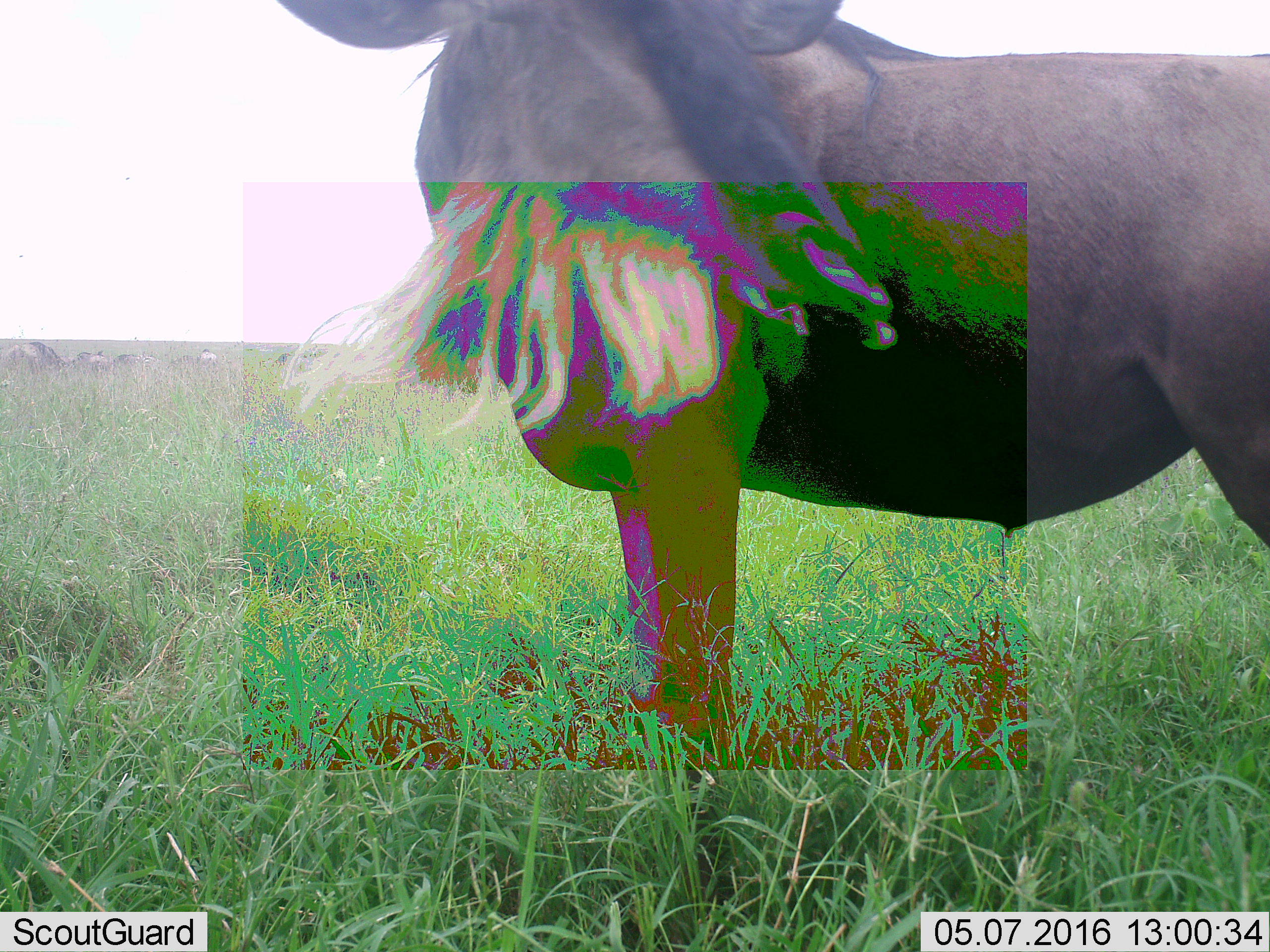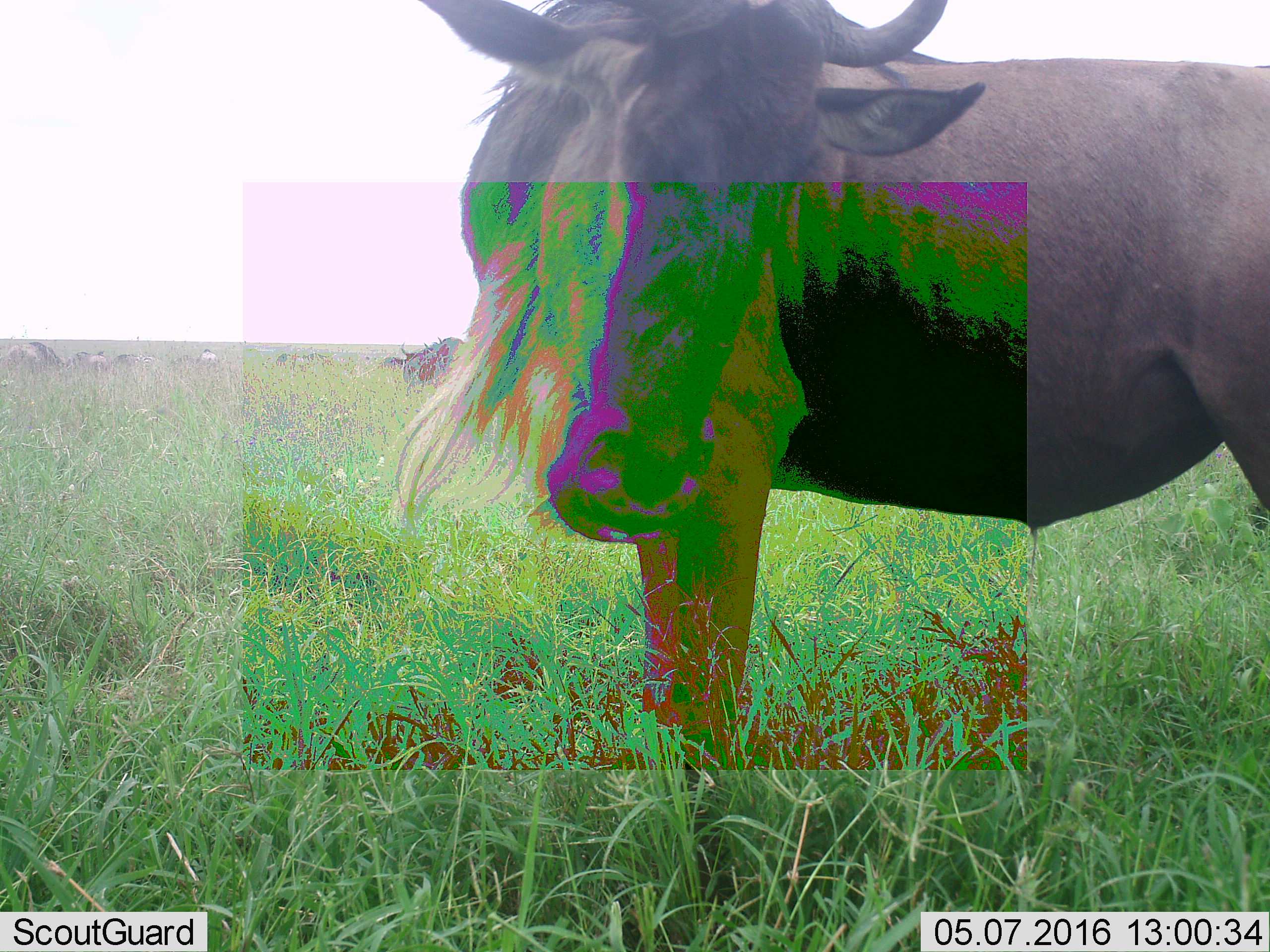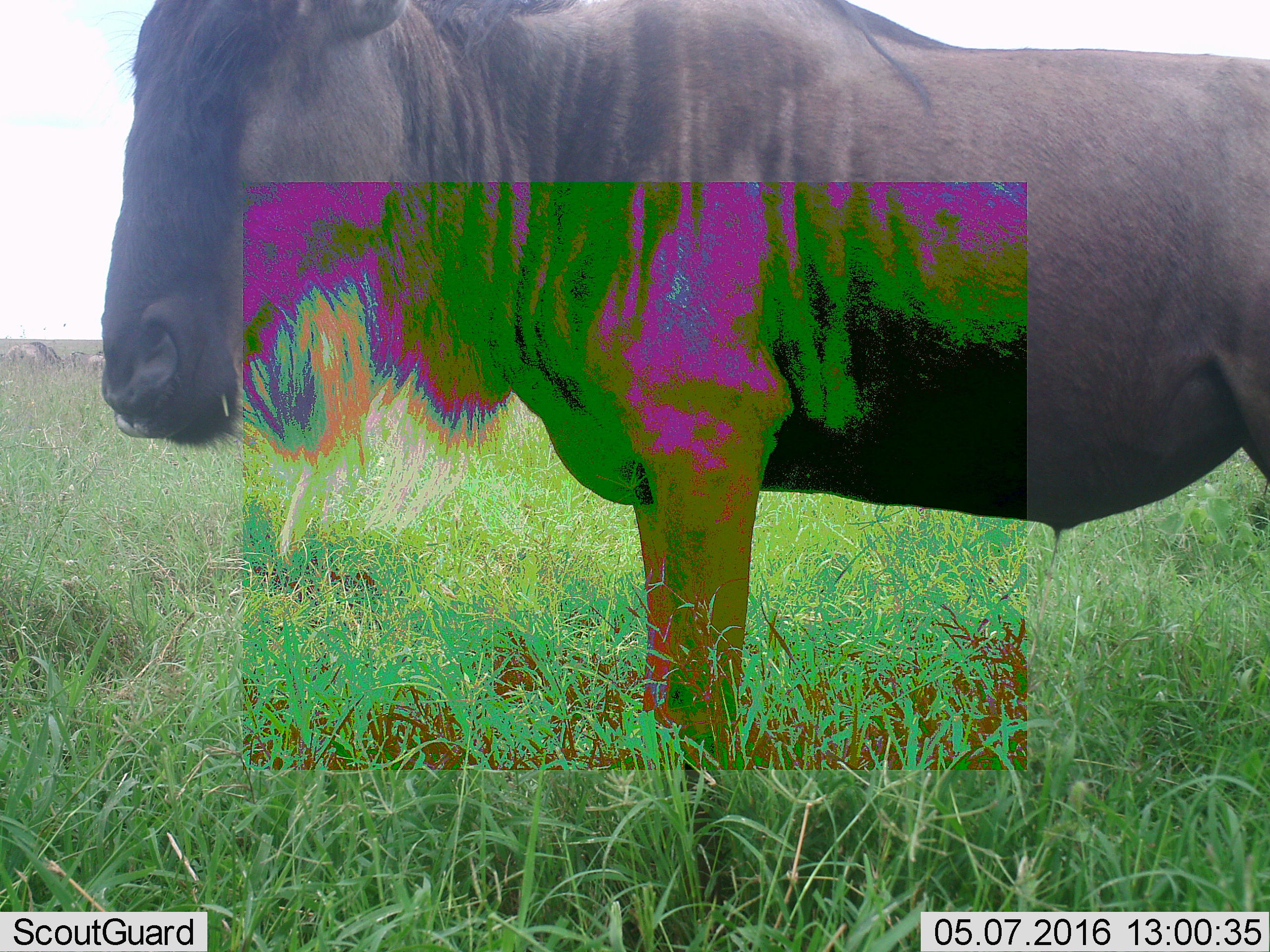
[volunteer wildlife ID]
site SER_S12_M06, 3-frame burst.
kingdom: Animalia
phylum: Chordata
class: Mammalia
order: Artiodactyla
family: Bovidae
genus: Connochaetes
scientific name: Connochaetes taurinus taurinus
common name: blue wildebeest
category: wildebeestblue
Wildebeestblue (blue wildebeest) (Connochaetes taurinus taurinus), count 5. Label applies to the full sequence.